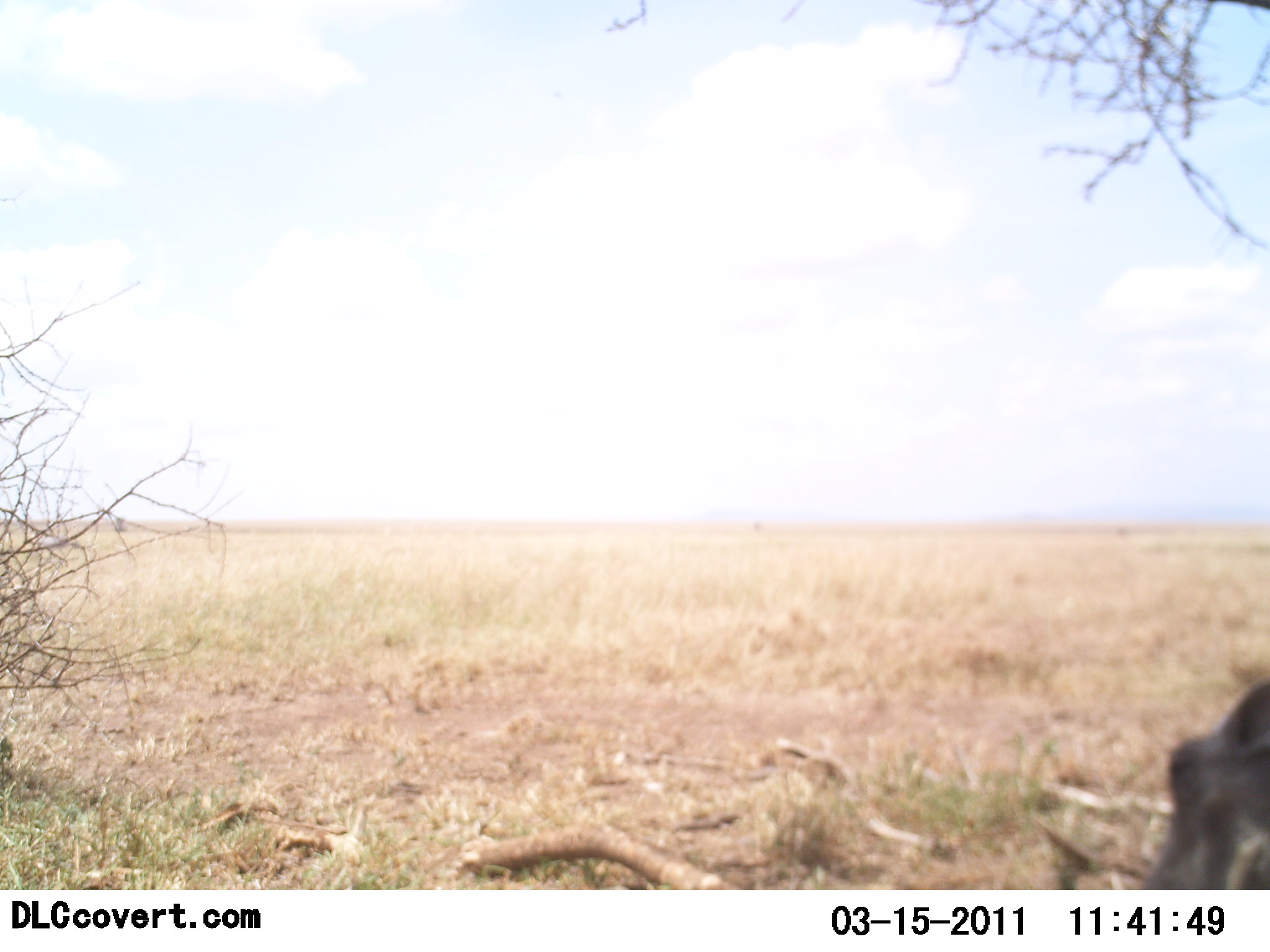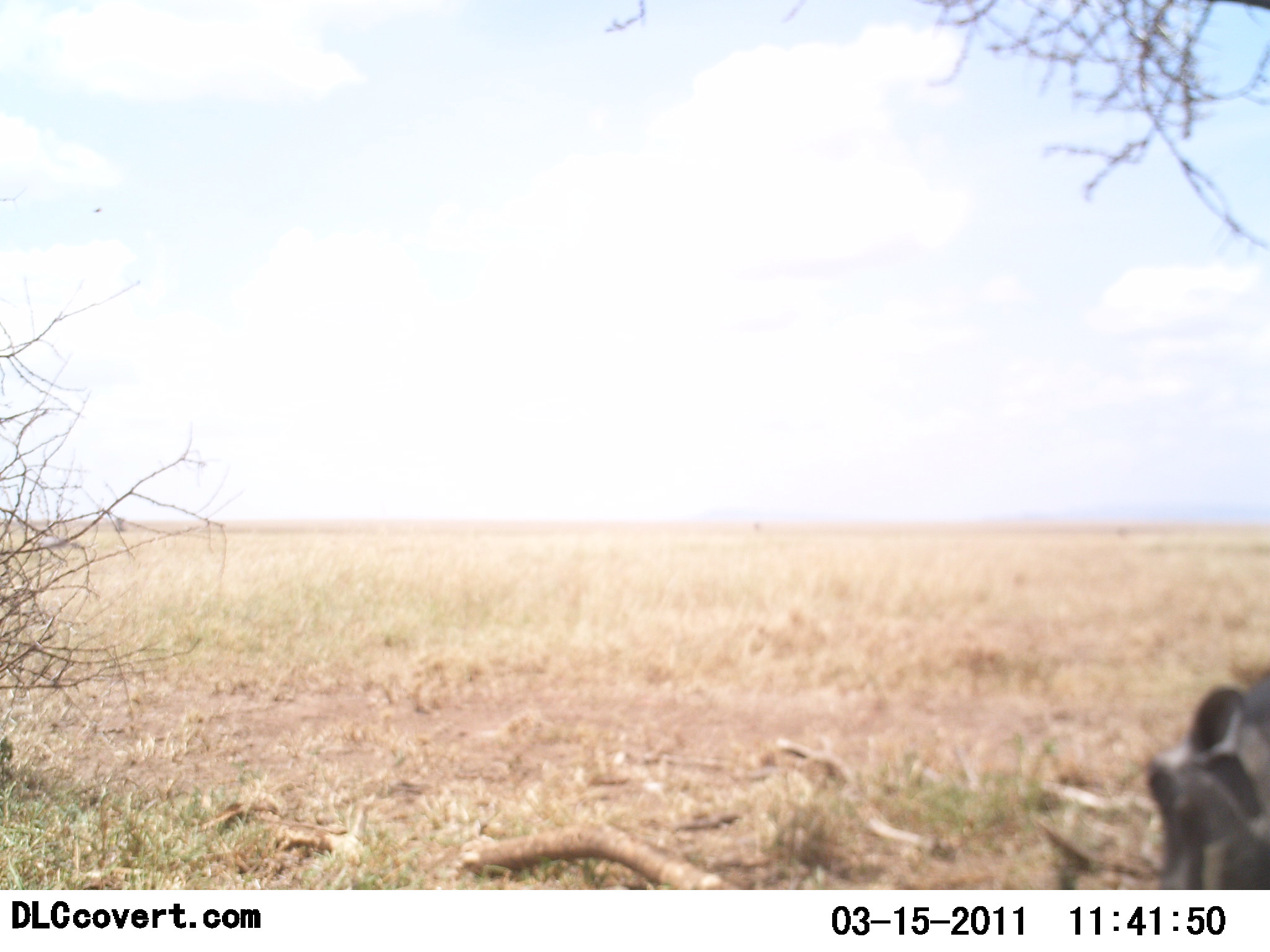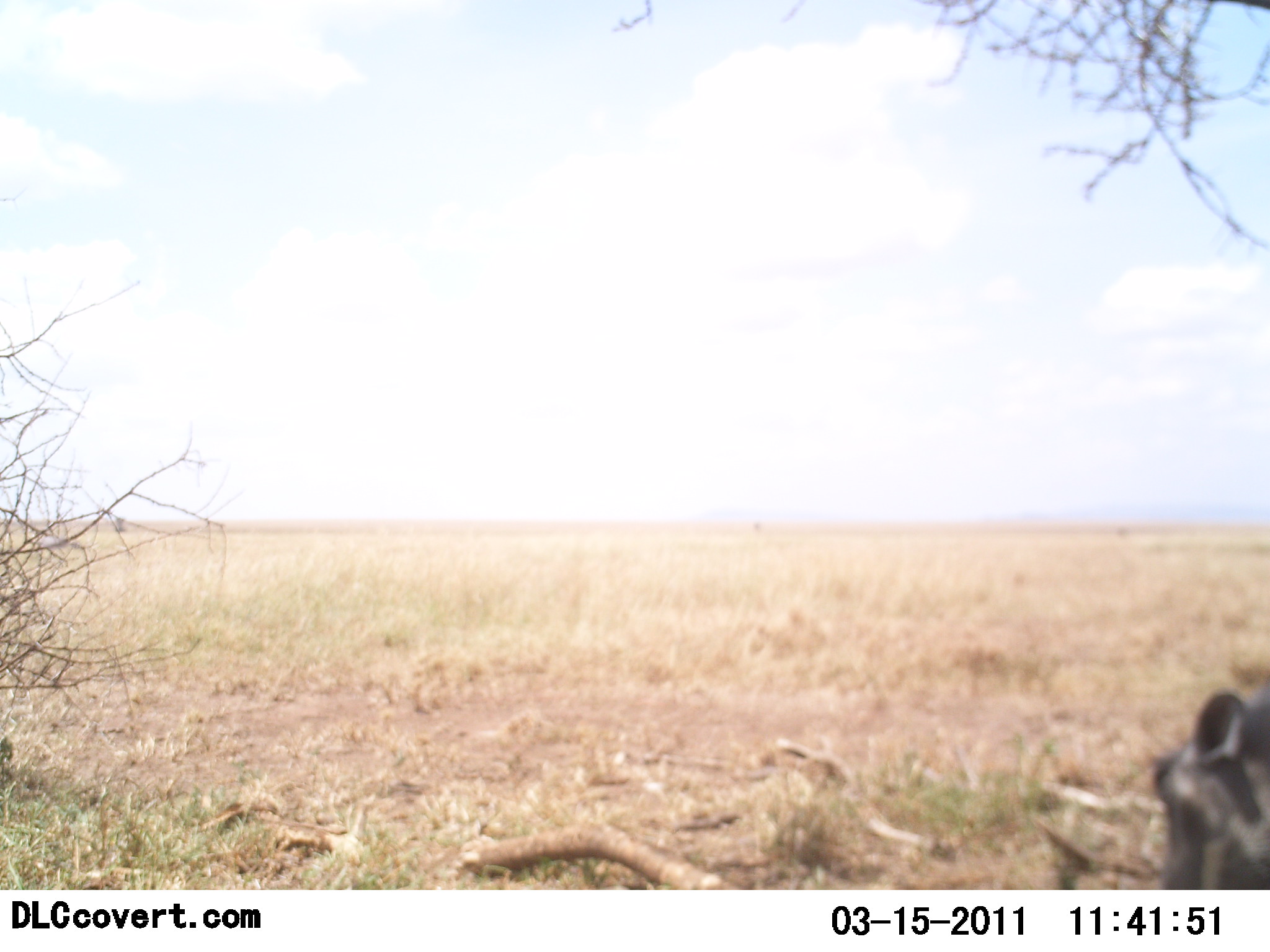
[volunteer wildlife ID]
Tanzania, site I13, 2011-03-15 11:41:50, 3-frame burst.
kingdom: Animalia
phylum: Chordata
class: Mammalia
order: Artiodactyla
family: Suidae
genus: Phacochoerus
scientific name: Phacochoerus africanus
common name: warthog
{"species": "warthog (Phacochoerus africanus)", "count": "1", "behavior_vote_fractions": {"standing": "50%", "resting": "0%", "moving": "10%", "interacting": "10%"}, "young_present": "0%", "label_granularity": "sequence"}